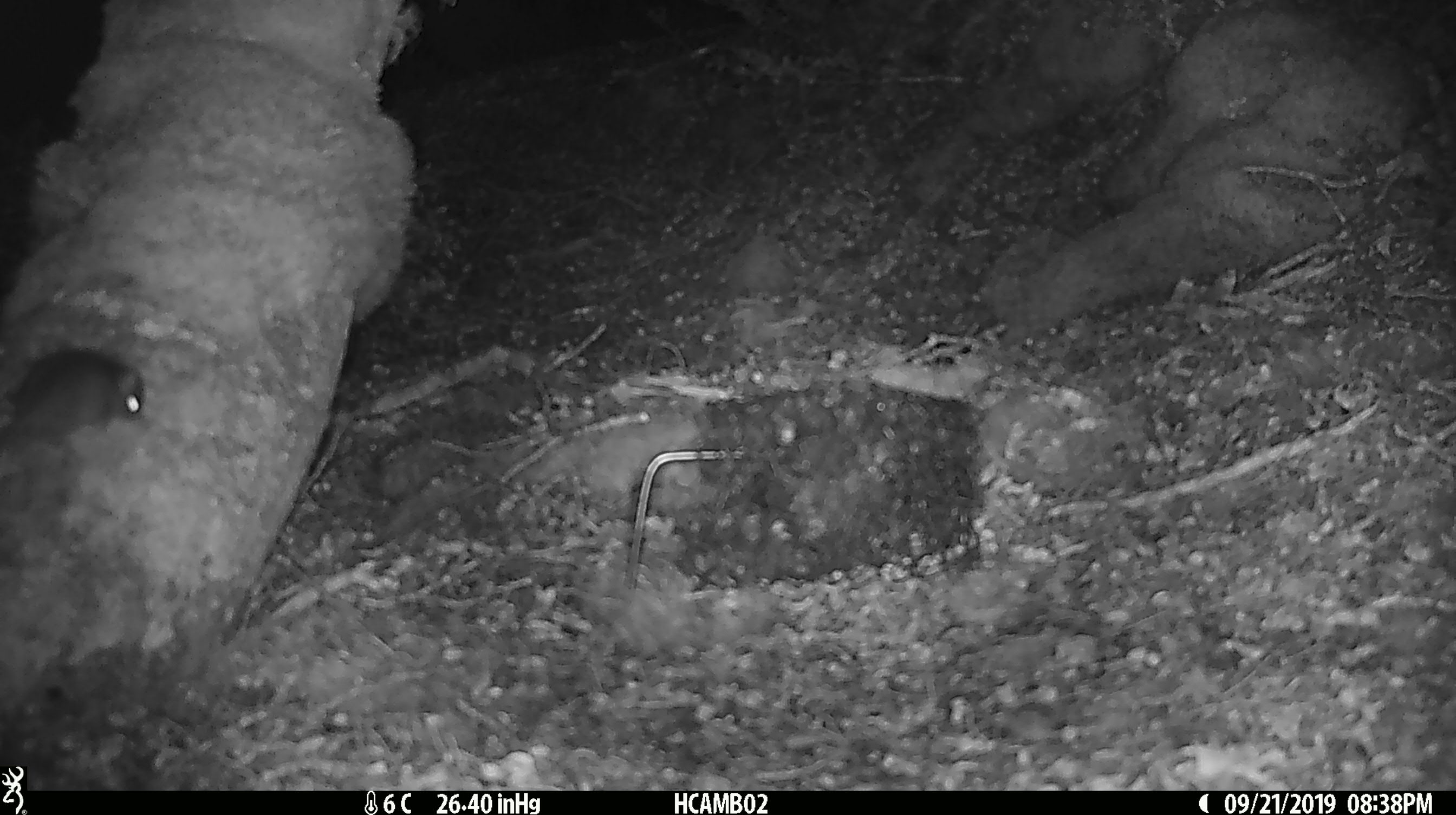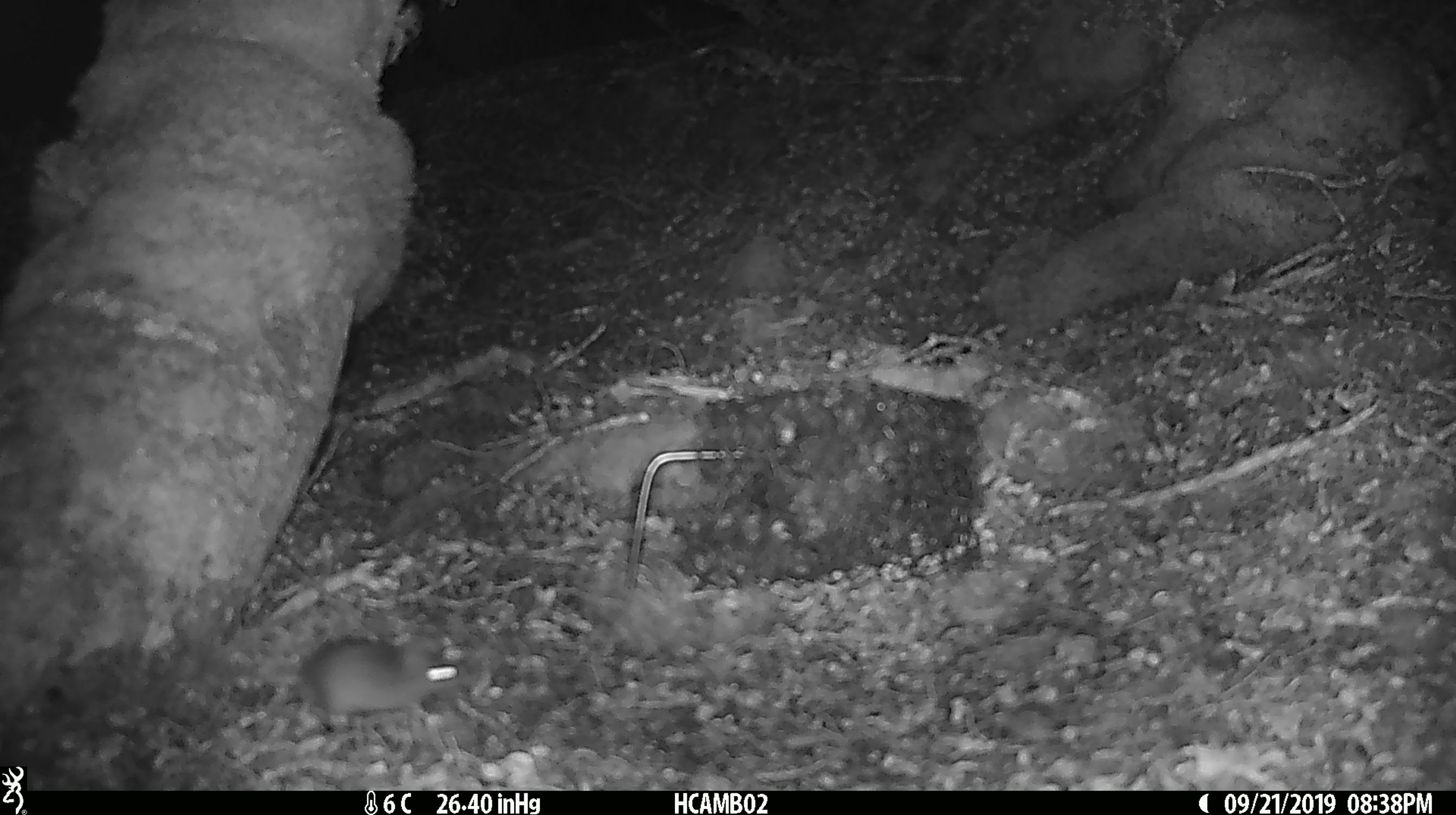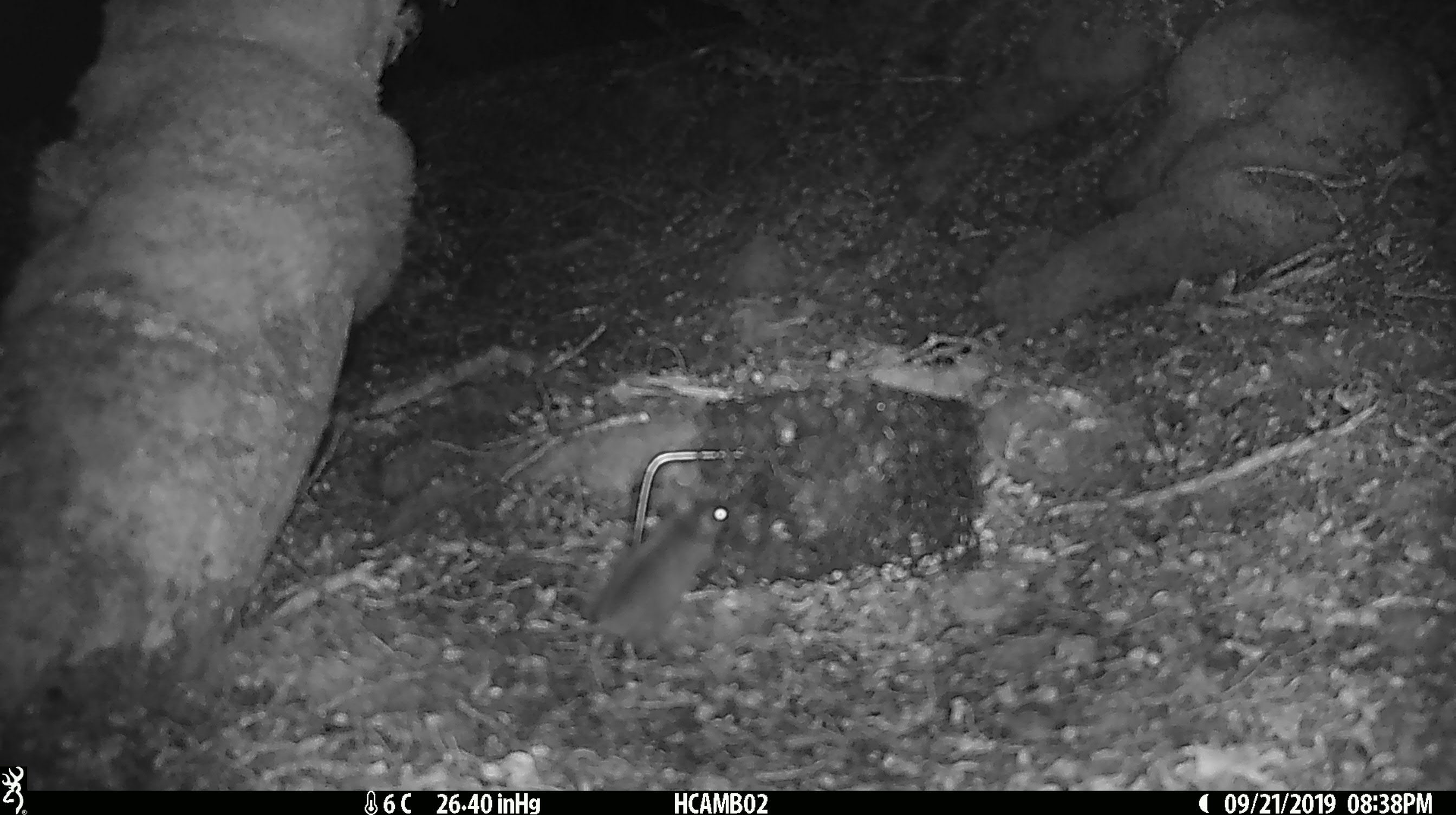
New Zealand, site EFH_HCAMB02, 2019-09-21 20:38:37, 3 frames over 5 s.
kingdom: Animalia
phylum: Chordata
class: Mammalia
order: Rodentia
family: Muridae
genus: Mus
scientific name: Mus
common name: mouse